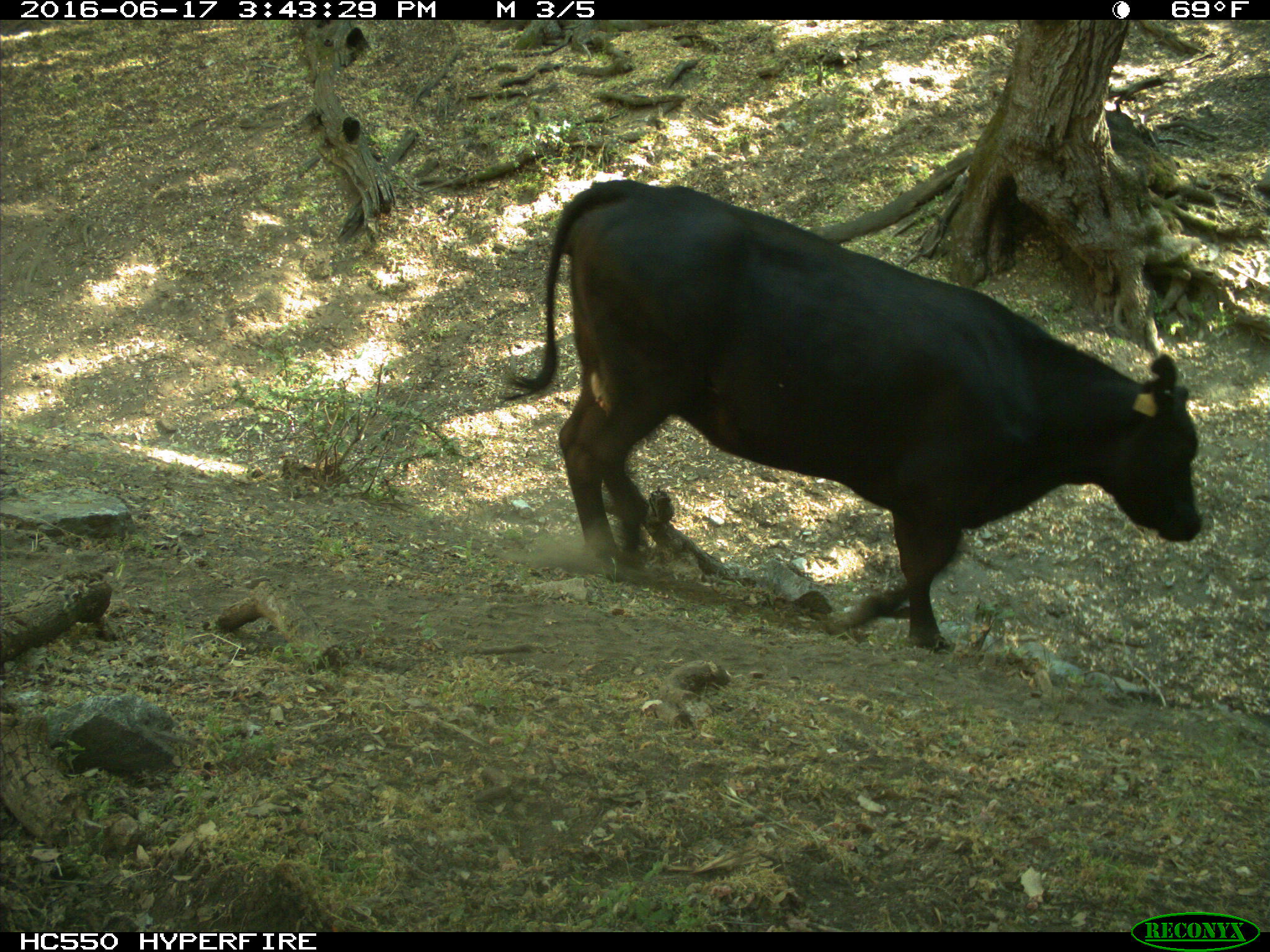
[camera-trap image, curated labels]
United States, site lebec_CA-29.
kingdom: Animalia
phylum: Chordata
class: Mammalia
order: Artiodactyla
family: Bovidae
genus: Bos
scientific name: Bos taurus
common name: domestic cow